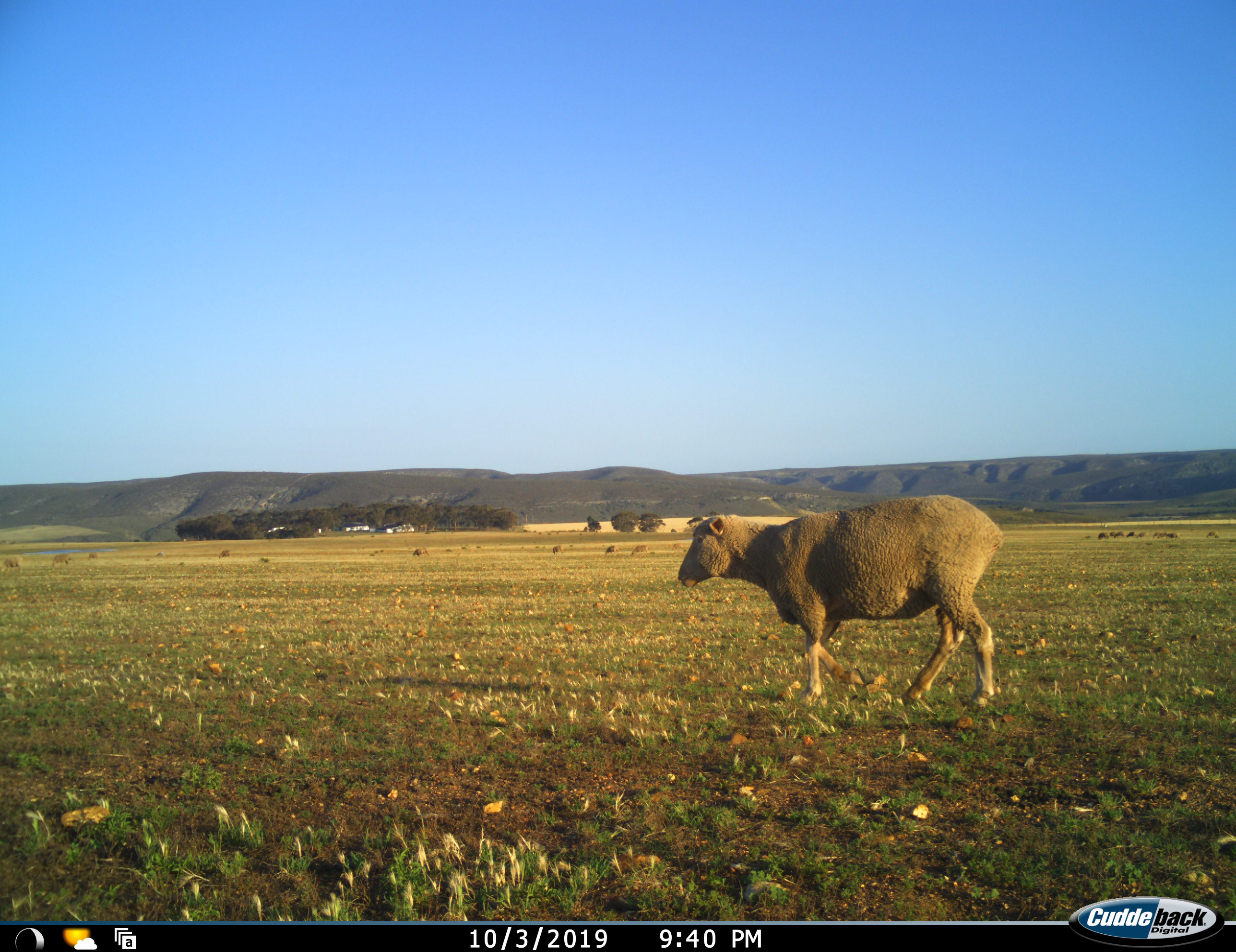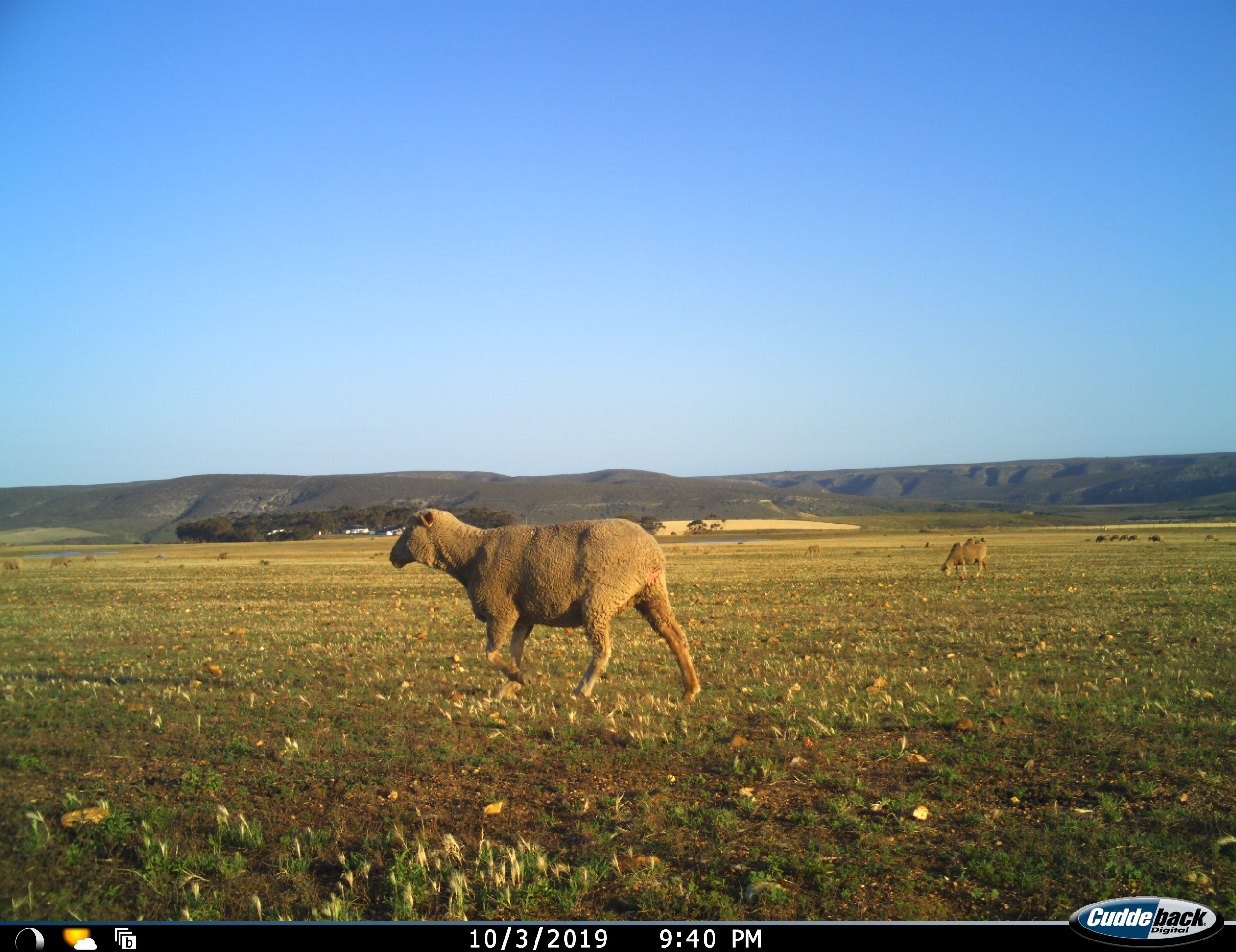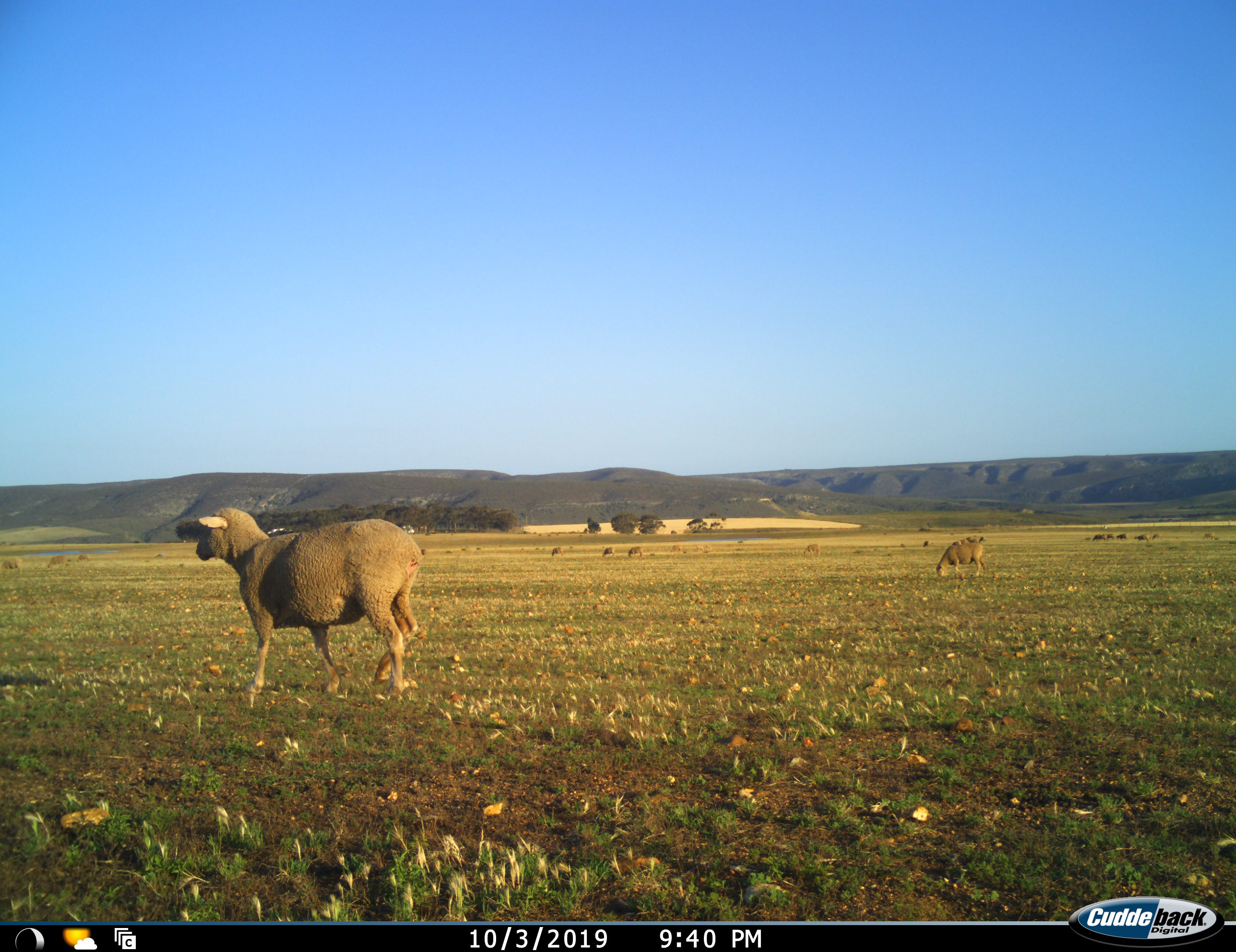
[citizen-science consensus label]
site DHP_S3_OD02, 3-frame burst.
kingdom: Animalia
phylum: Chordata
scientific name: Vertebrata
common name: domestic animal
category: domesticanimal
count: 11-50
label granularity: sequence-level